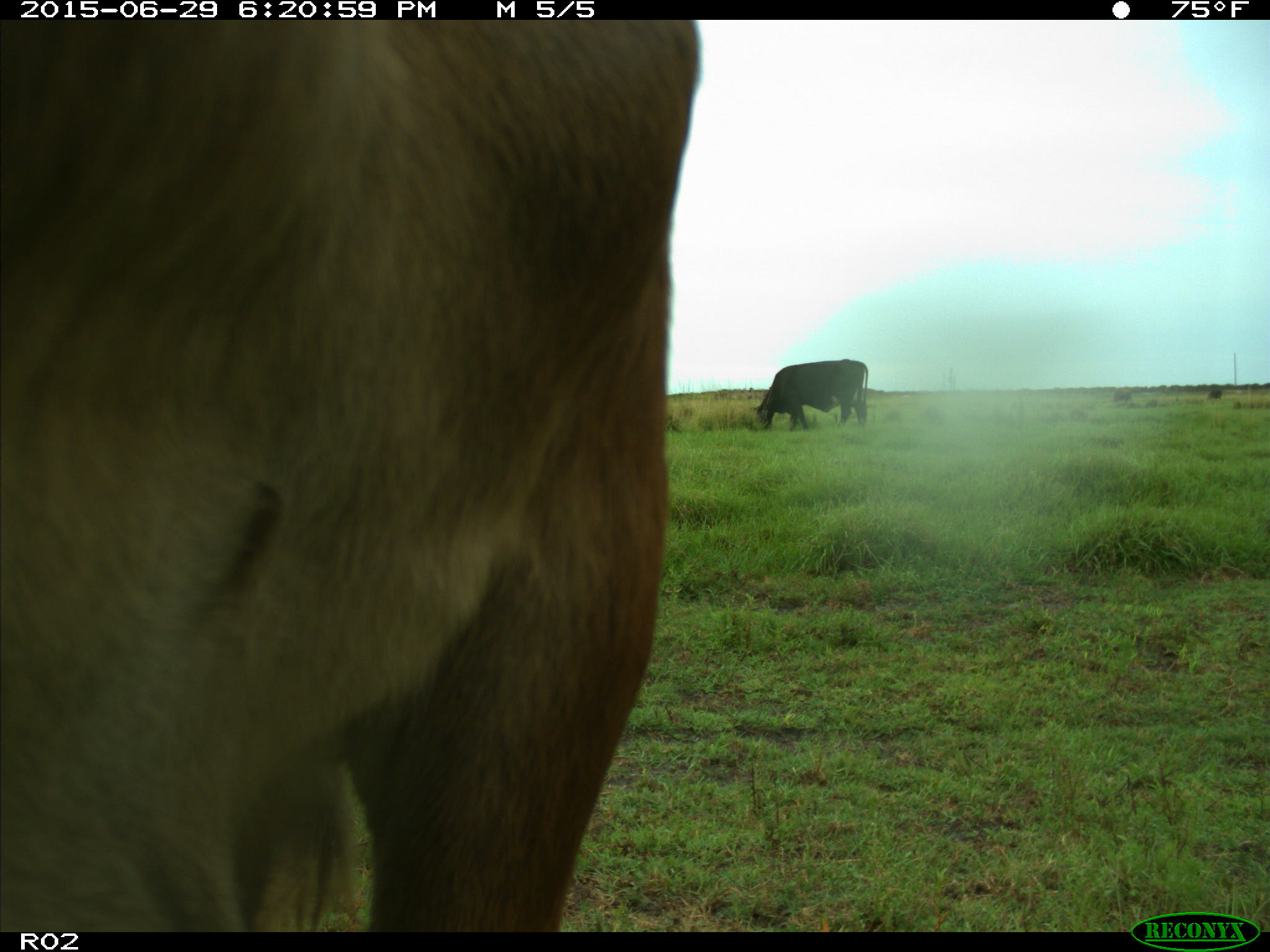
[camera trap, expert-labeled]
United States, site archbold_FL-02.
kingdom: Animalia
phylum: Chordata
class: Mammalia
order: Artiodactyla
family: Bovidae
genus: Bos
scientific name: Bos taurus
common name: domestic cow